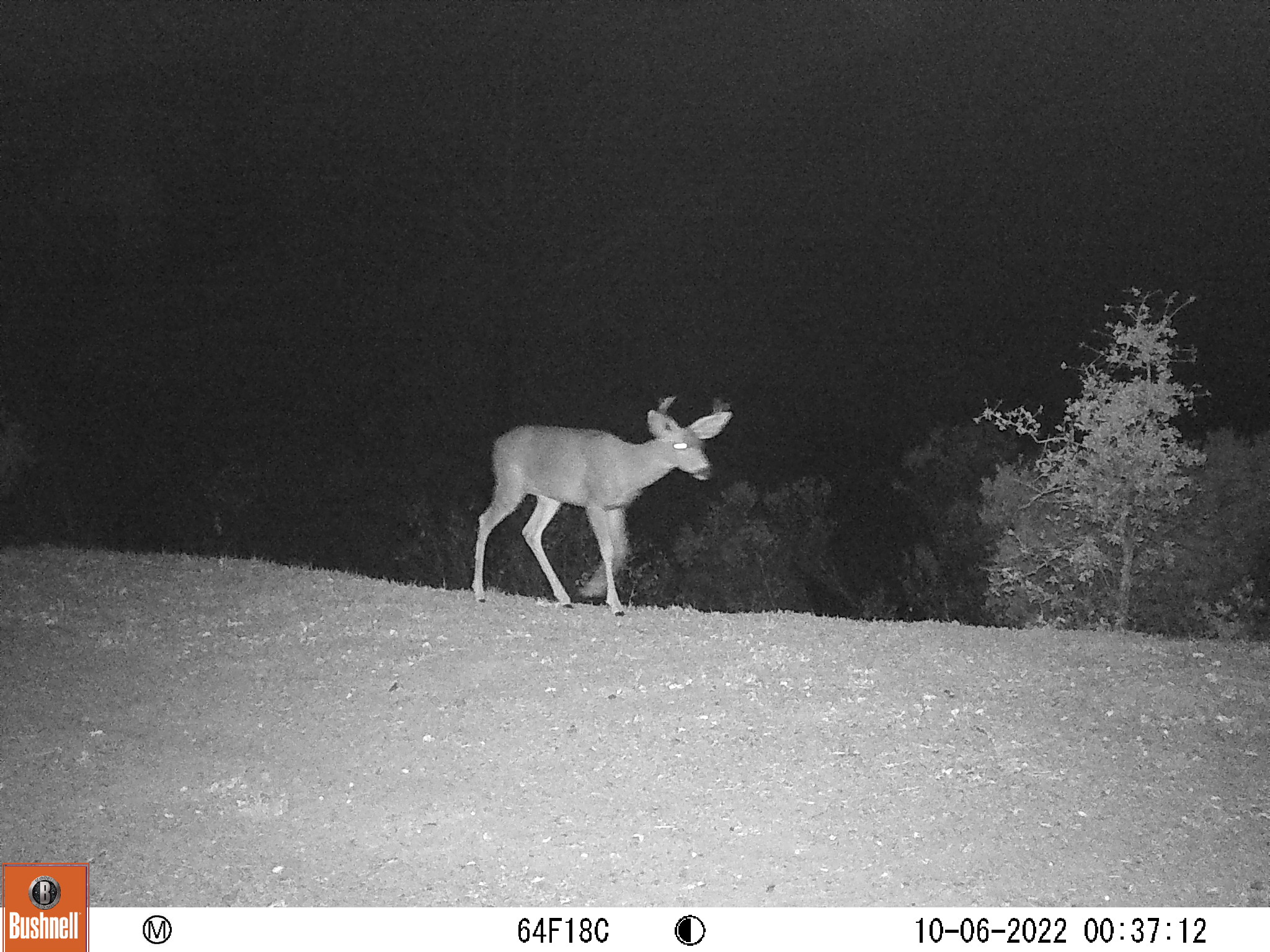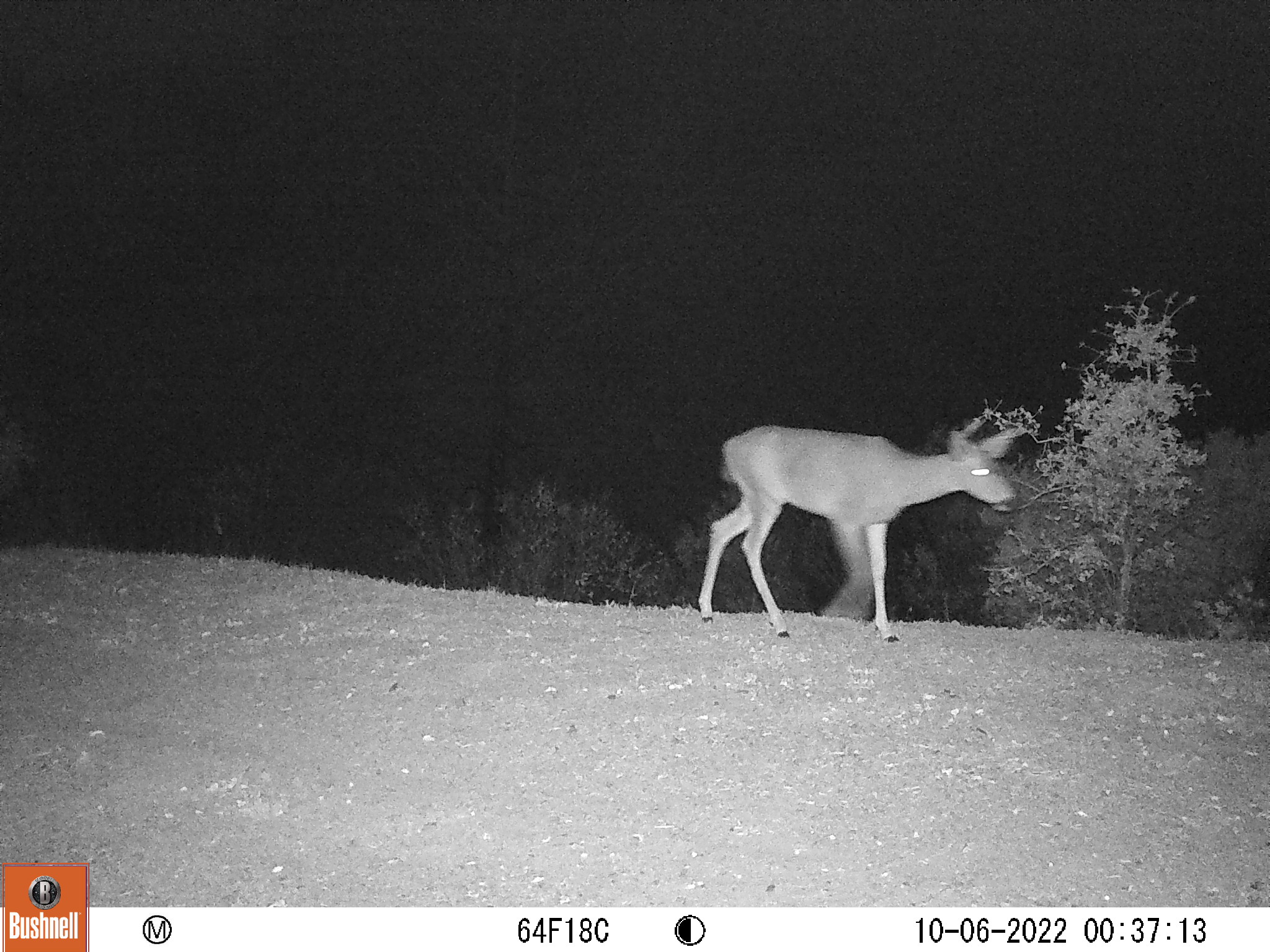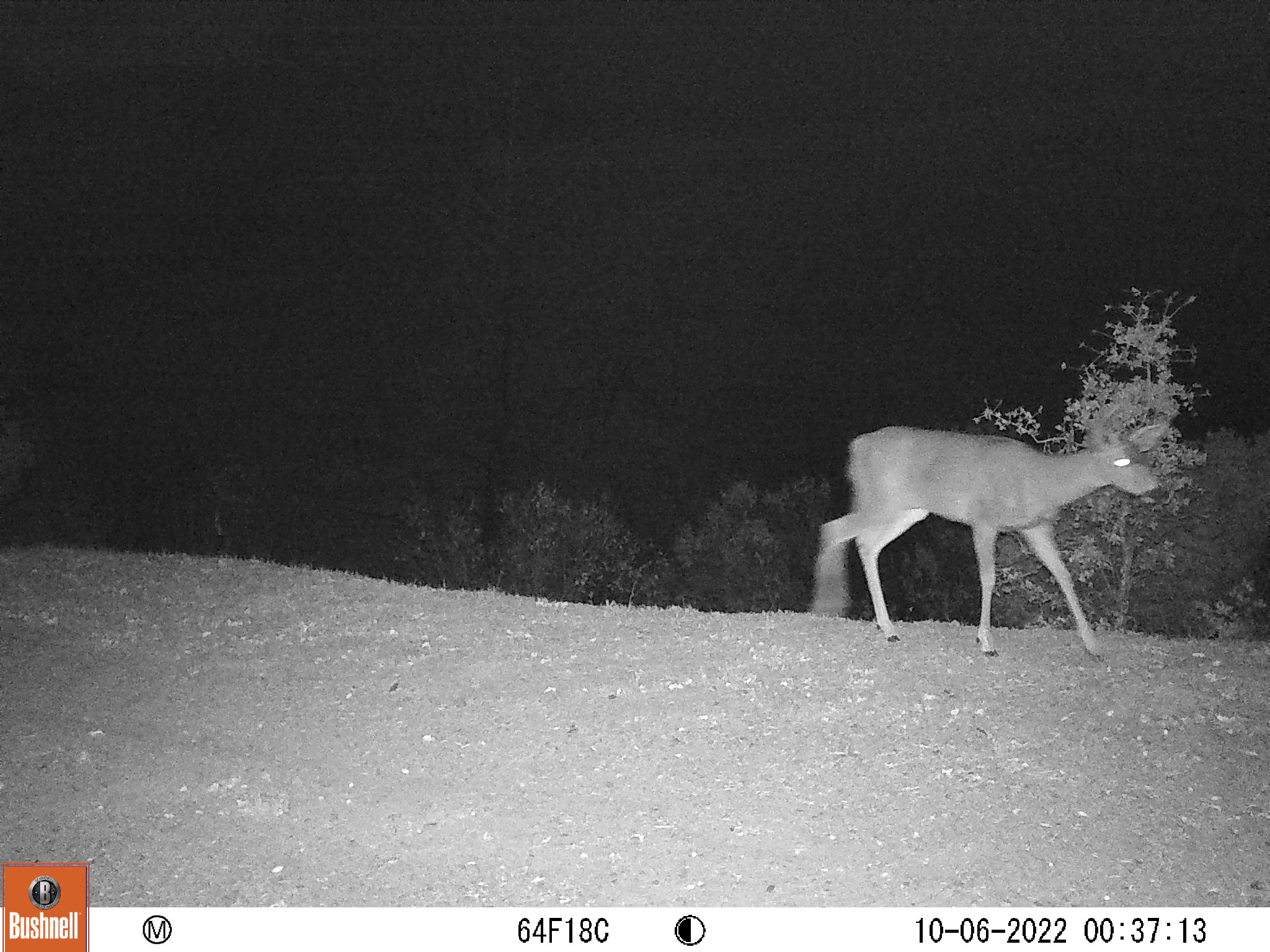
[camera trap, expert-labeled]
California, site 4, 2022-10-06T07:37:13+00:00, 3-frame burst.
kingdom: Animalia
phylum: Chordata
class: Mammalia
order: Artiodactyla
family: Cervidae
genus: Odocoileus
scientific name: Odocoileus hemionus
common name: mule deer